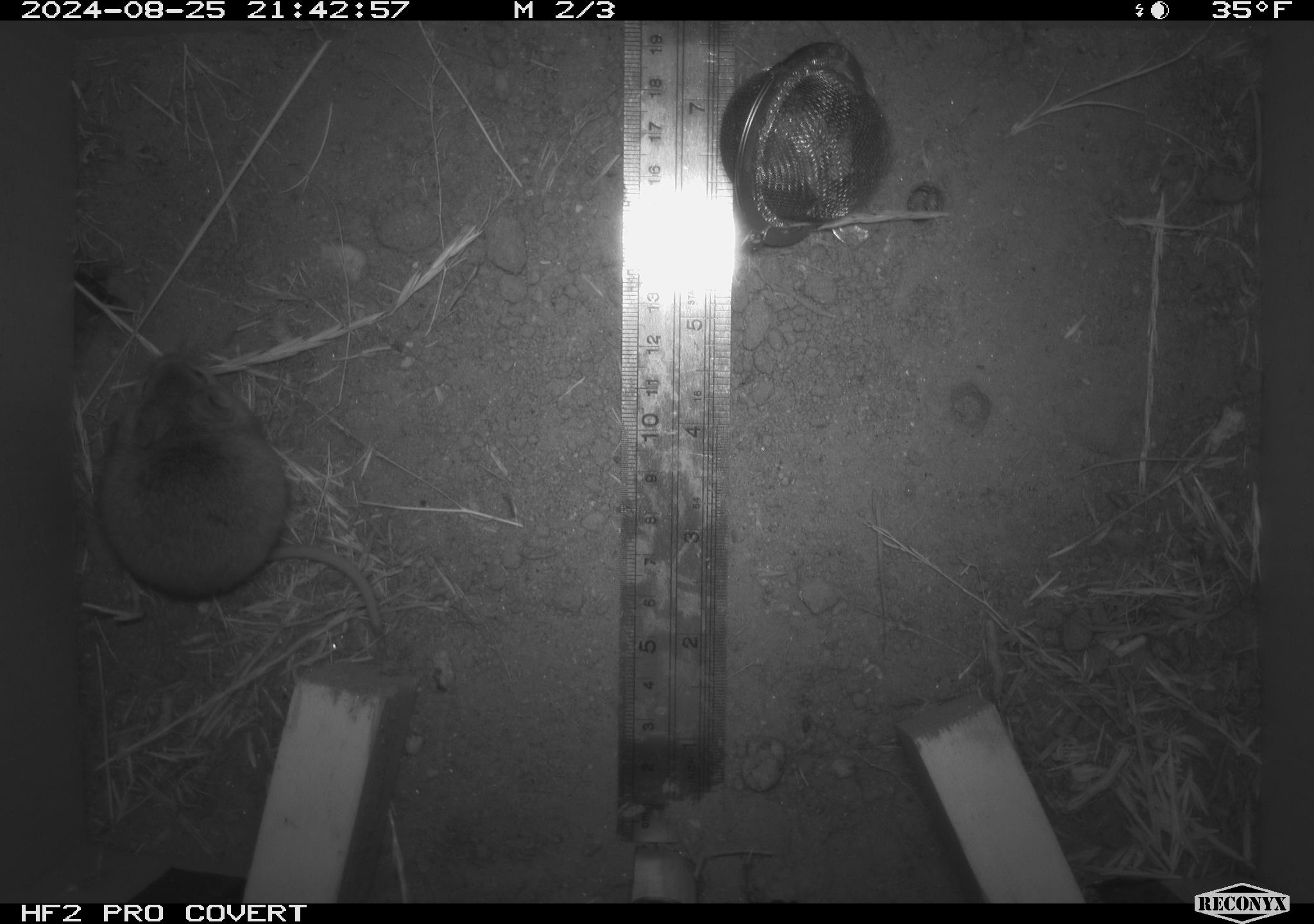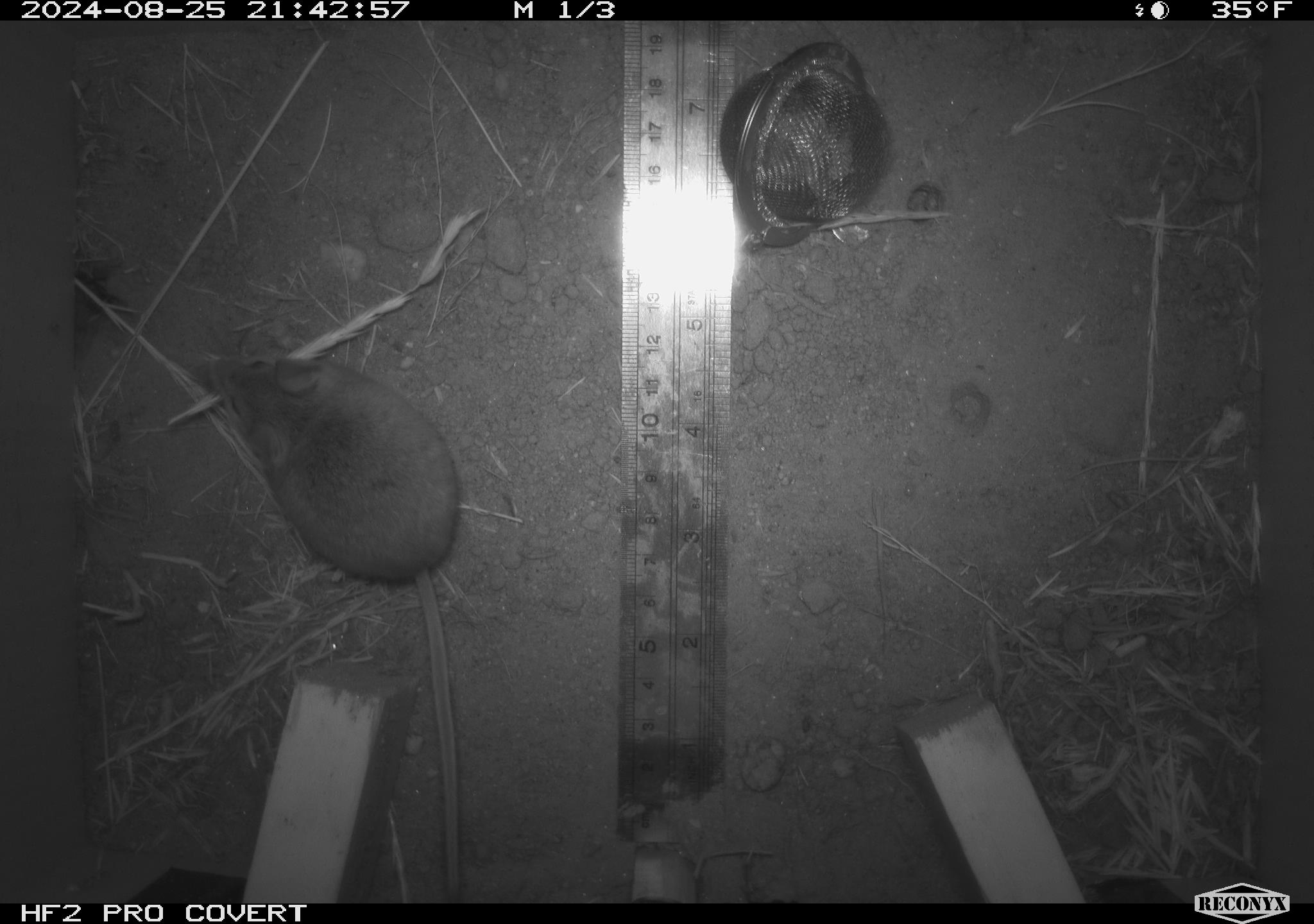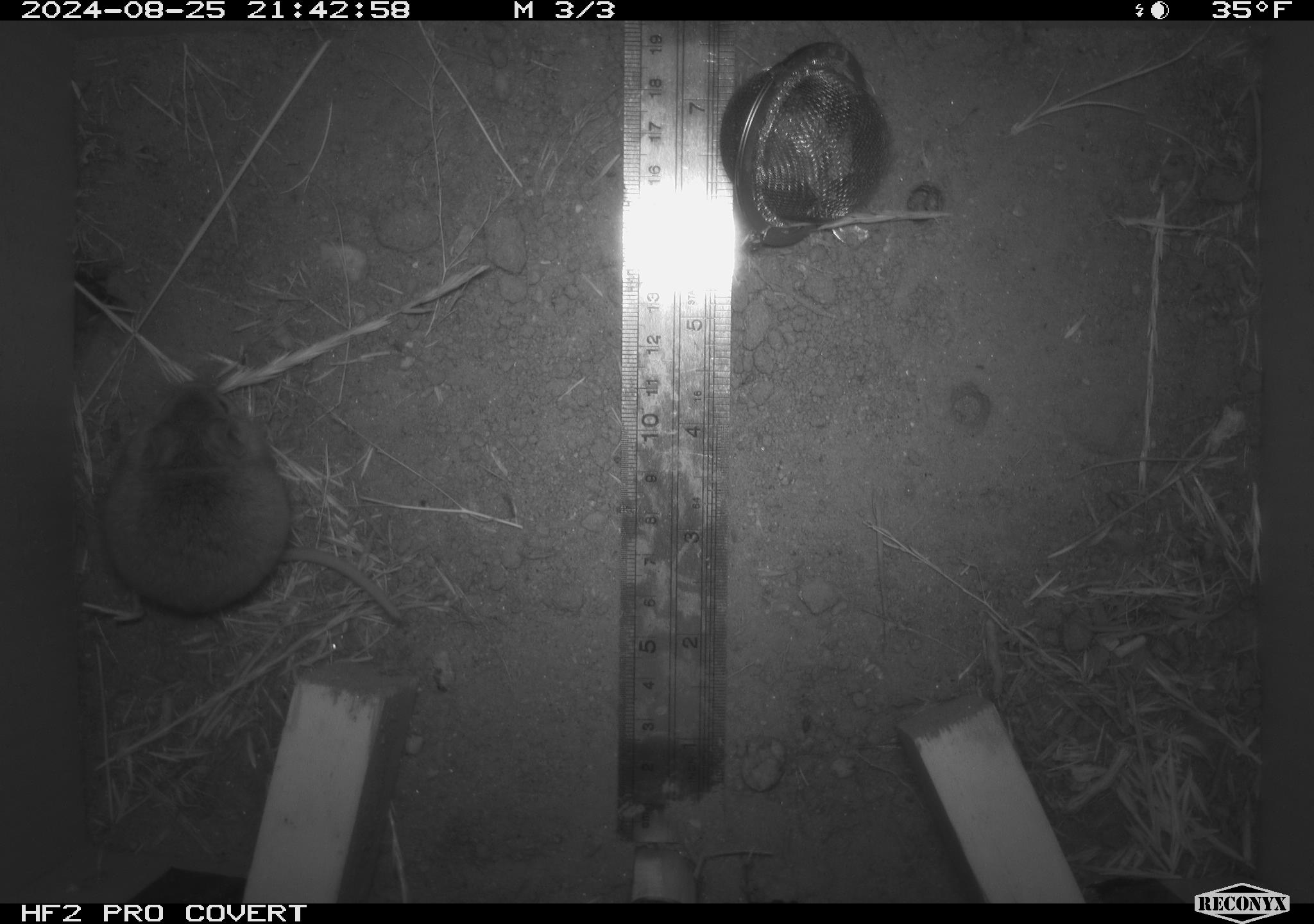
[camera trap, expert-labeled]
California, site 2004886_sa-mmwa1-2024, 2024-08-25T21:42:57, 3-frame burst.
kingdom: Animalia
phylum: Chordata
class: Mammalia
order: Rodentia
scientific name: Rodentia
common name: mouse species